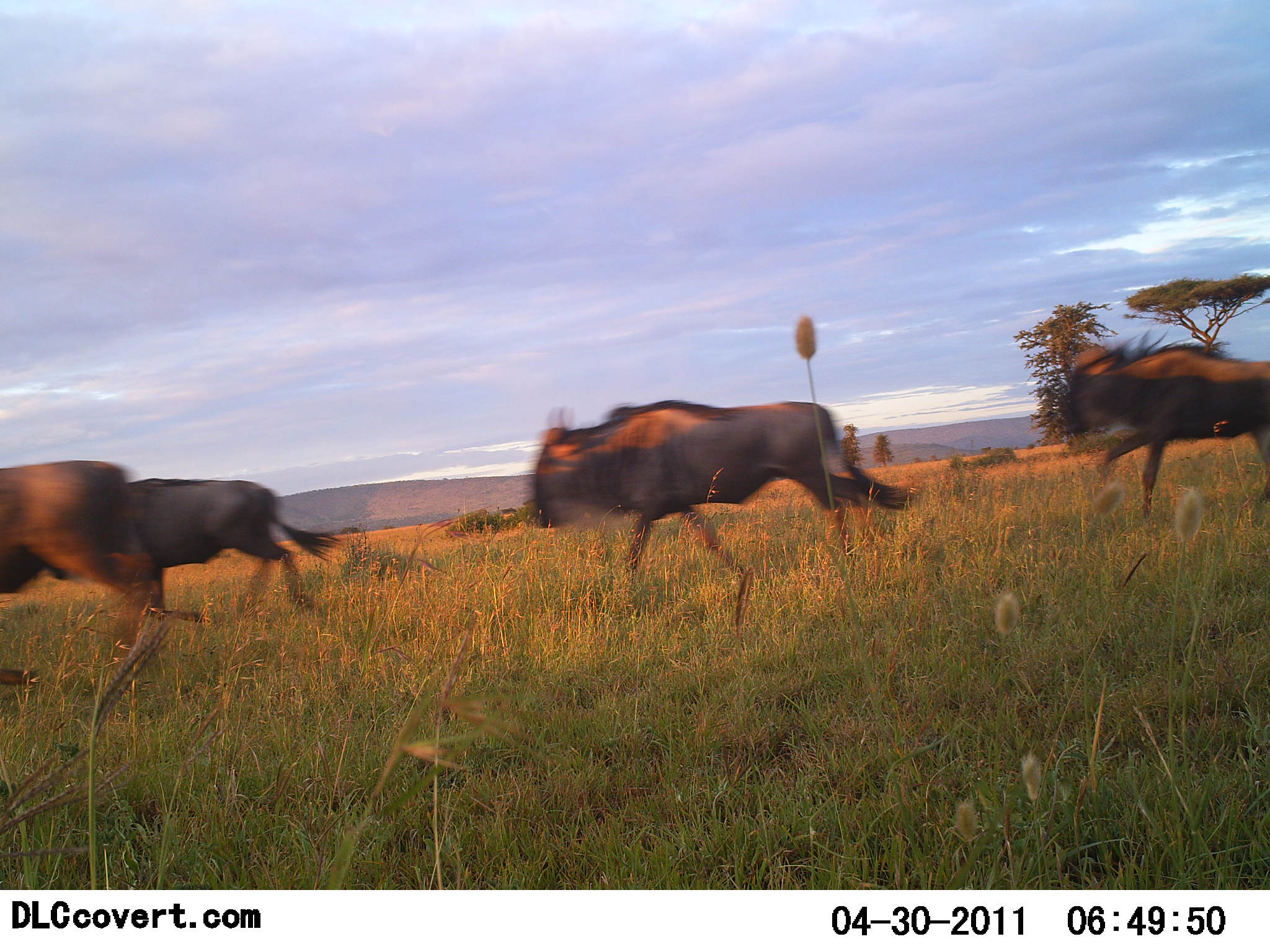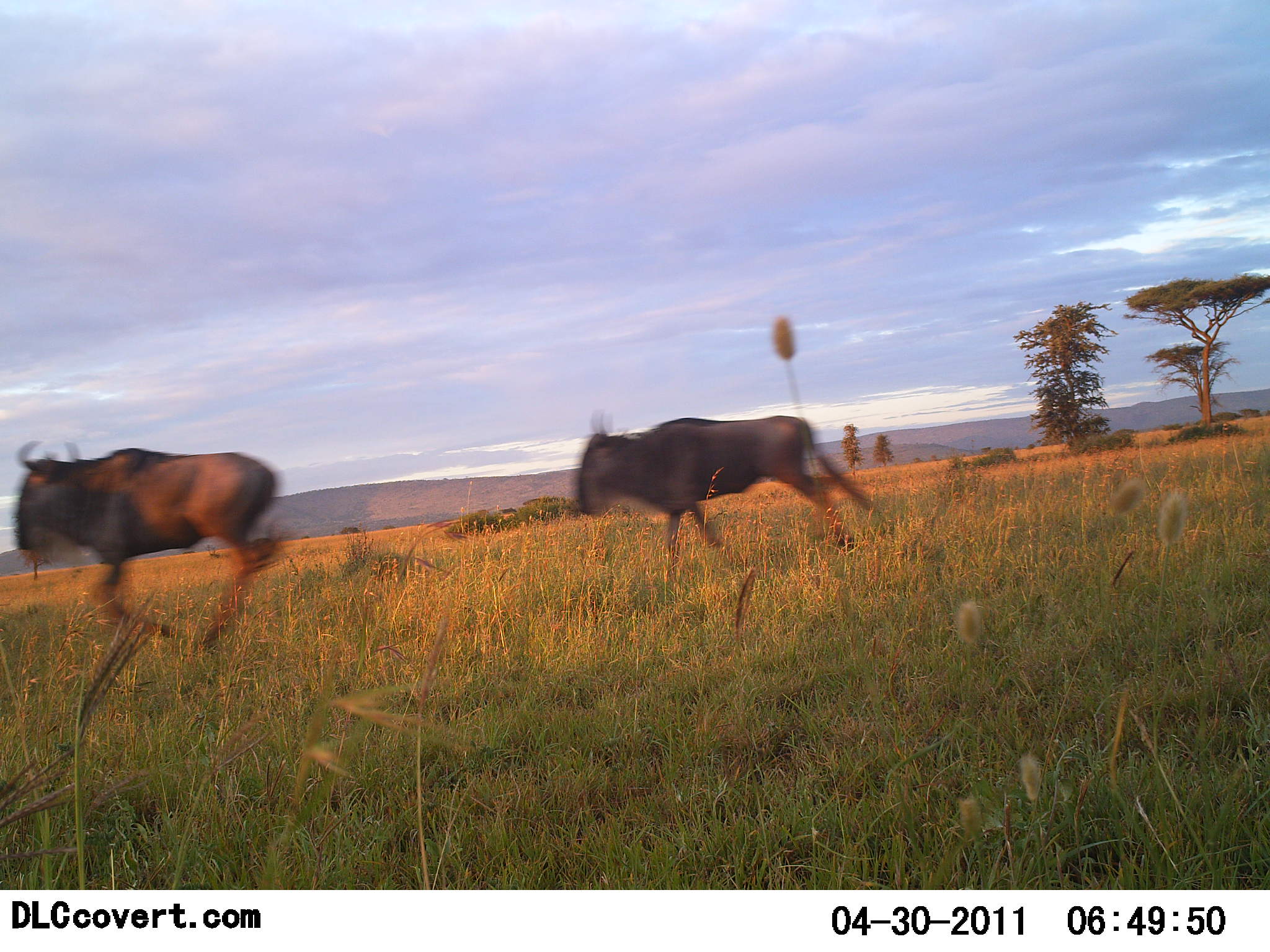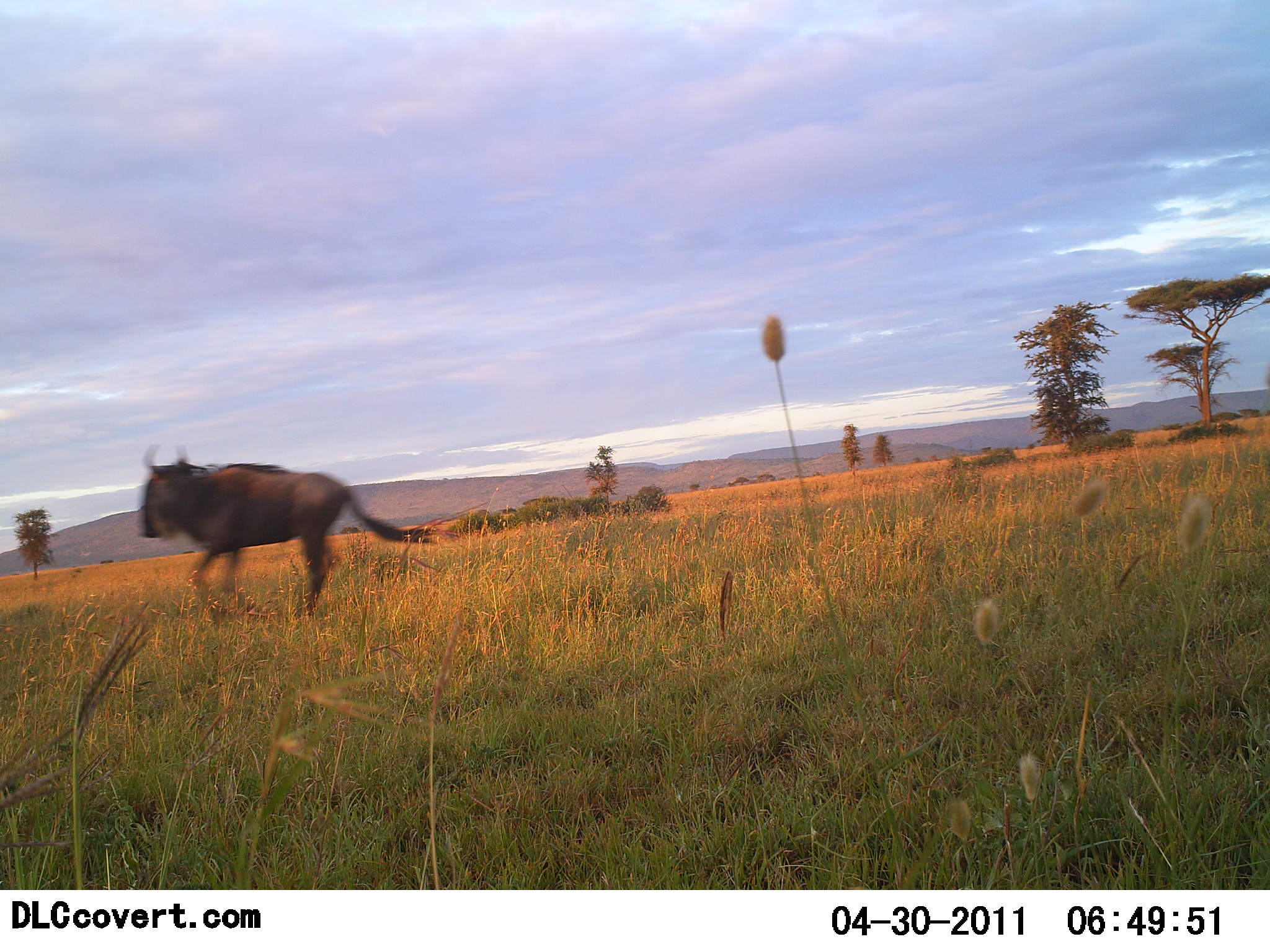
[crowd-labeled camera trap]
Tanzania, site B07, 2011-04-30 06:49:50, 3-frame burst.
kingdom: Animalia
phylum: Chordata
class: Mammalia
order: Artiodactyla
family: Bovidae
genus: Connochaetes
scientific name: Connochaetes taurinus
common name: blue wildebeest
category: wildebeest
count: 4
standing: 0%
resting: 0%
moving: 100%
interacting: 0%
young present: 0%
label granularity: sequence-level